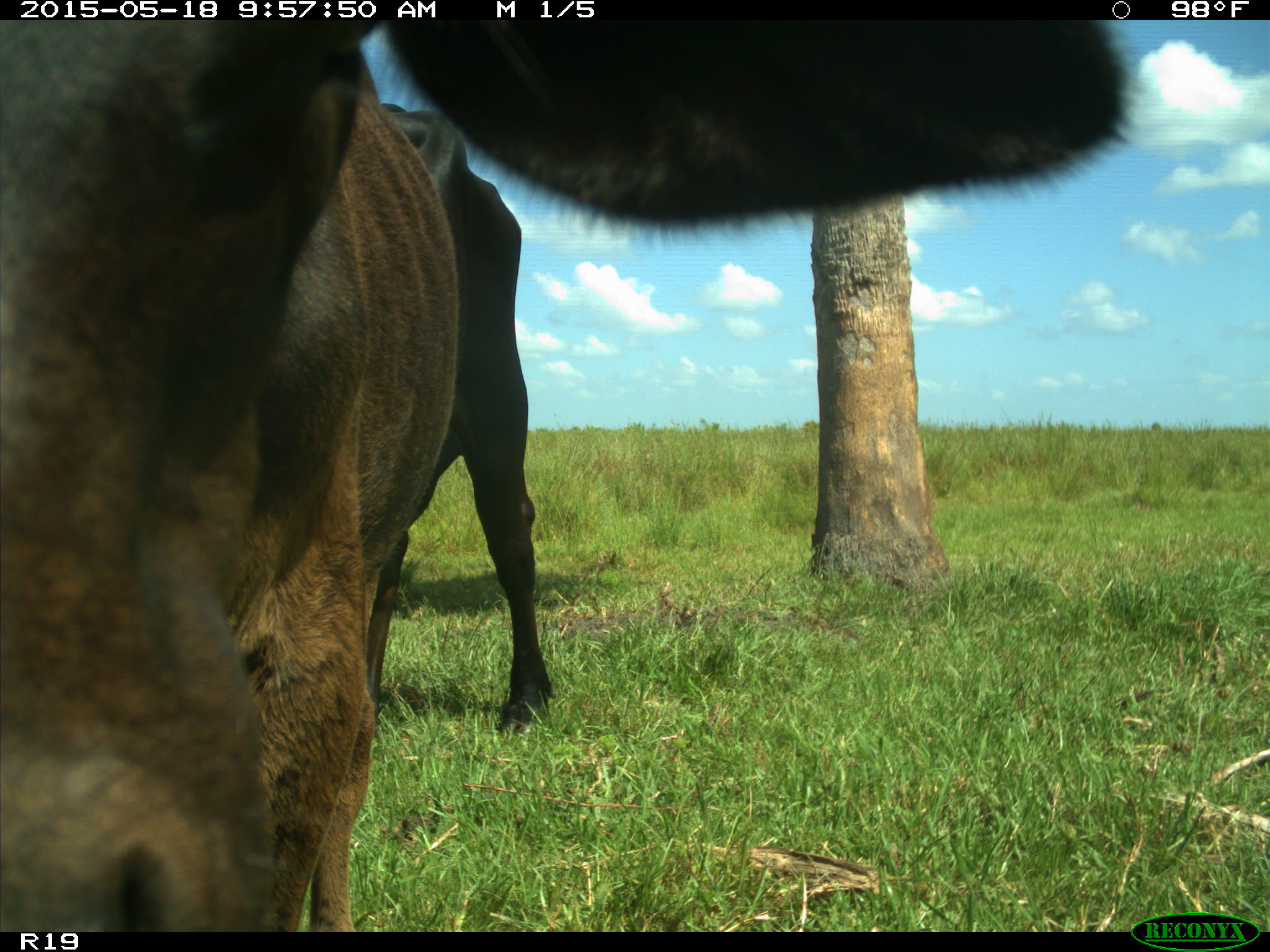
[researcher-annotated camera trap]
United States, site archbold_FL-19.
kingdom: Animalia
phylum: Chordata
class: Mammalia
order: Artiodactyla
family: Bovidae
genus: Bos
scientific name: Bos taurus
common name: domestic cow